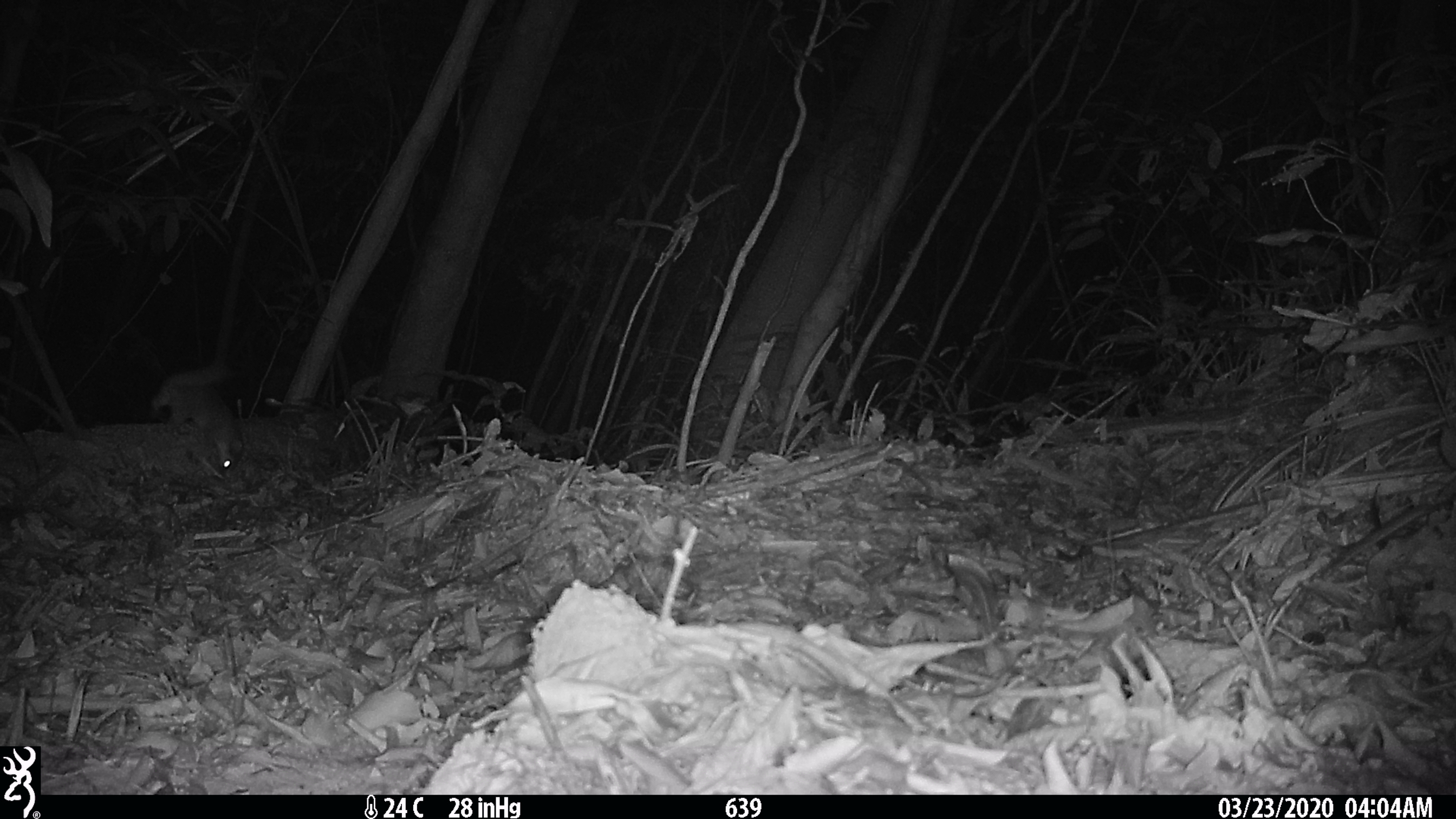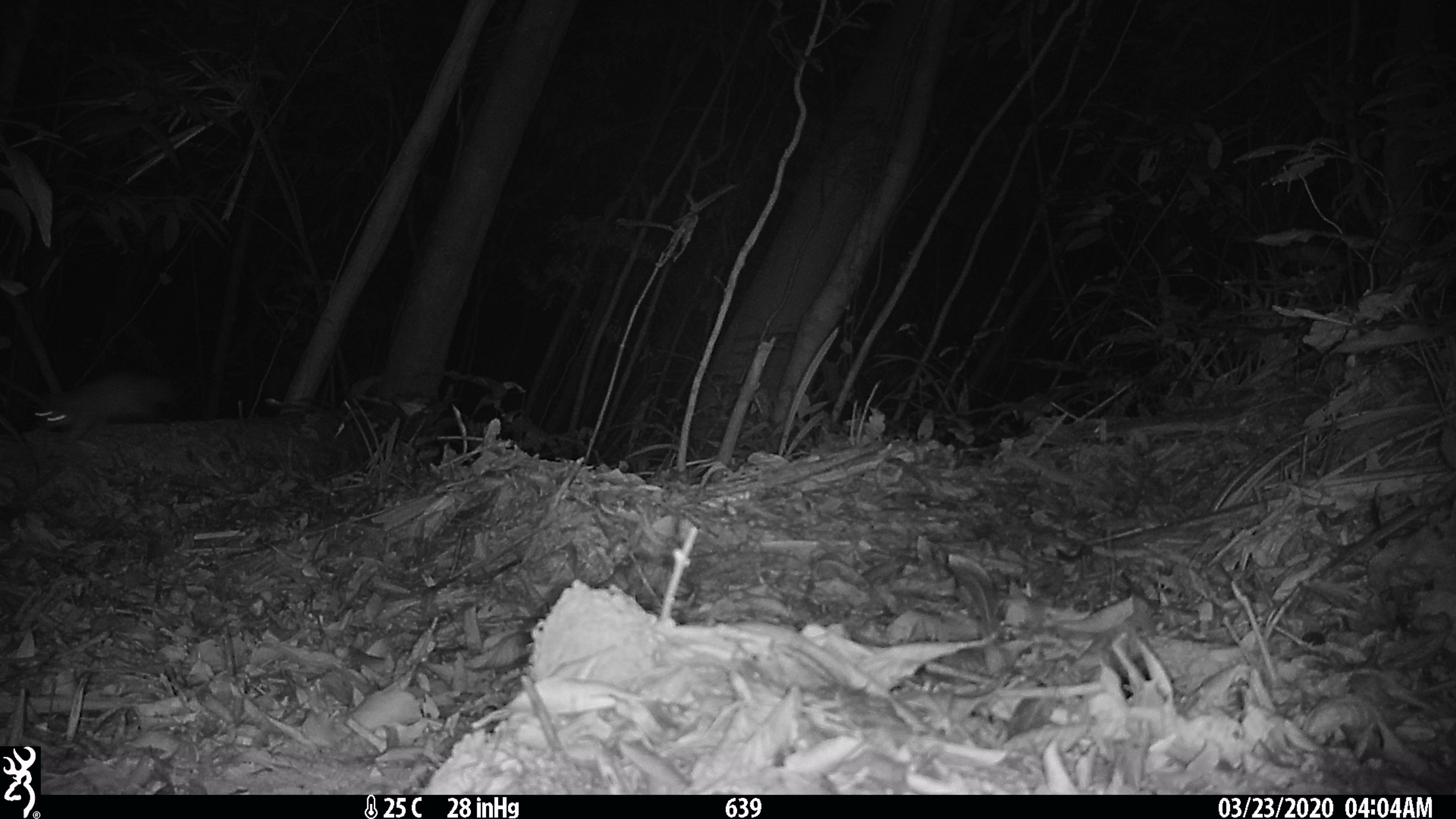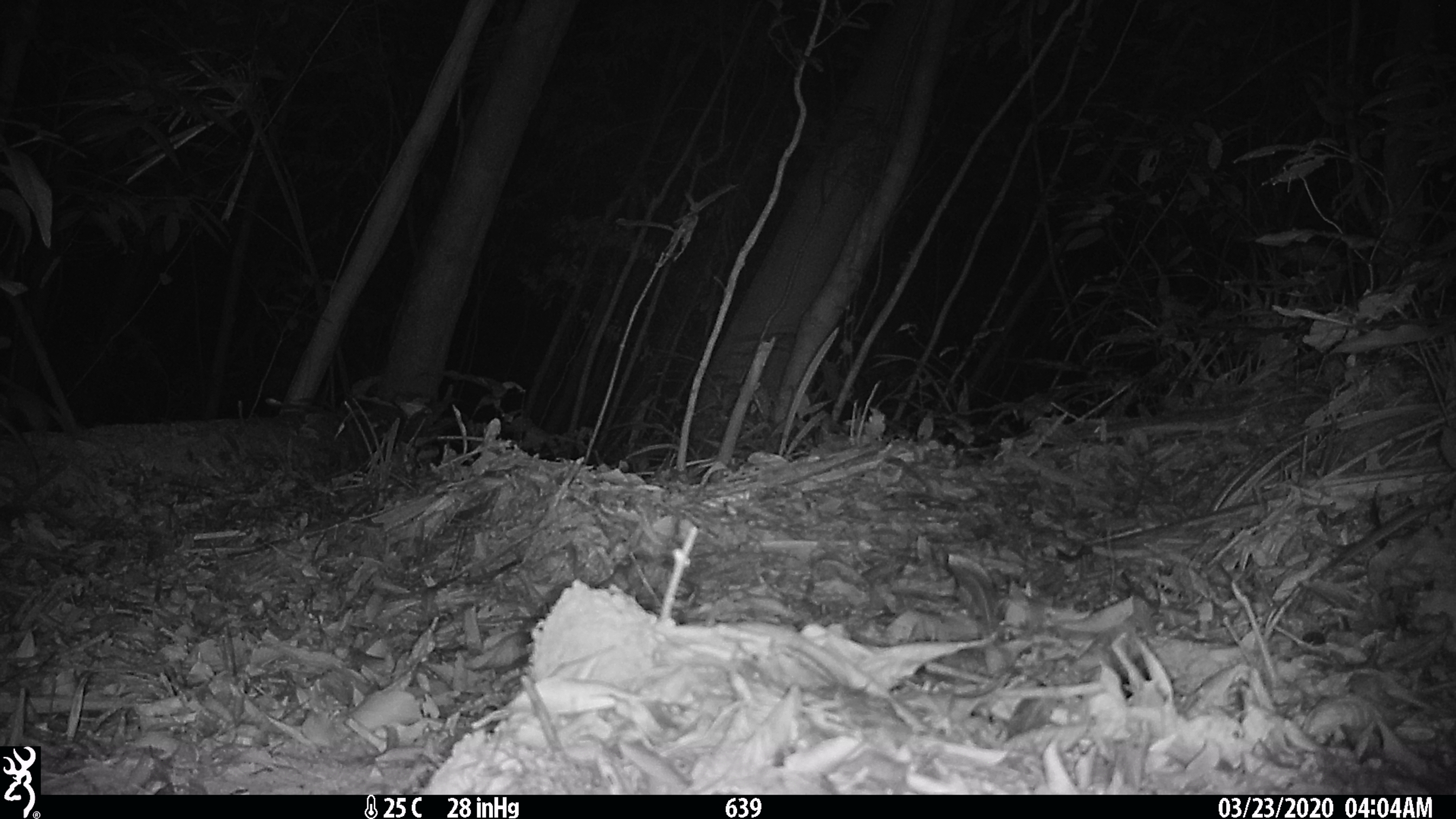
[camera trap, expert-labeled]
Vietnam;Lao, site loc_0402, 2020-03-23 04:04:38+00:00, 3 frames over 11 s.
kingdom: Animalia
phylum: Chordata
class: Mammalia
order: Carnivora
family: Mustelidae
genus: Melogale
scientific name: Melogale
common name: ferret badger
Ferret badger (Melogale). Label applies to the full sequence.